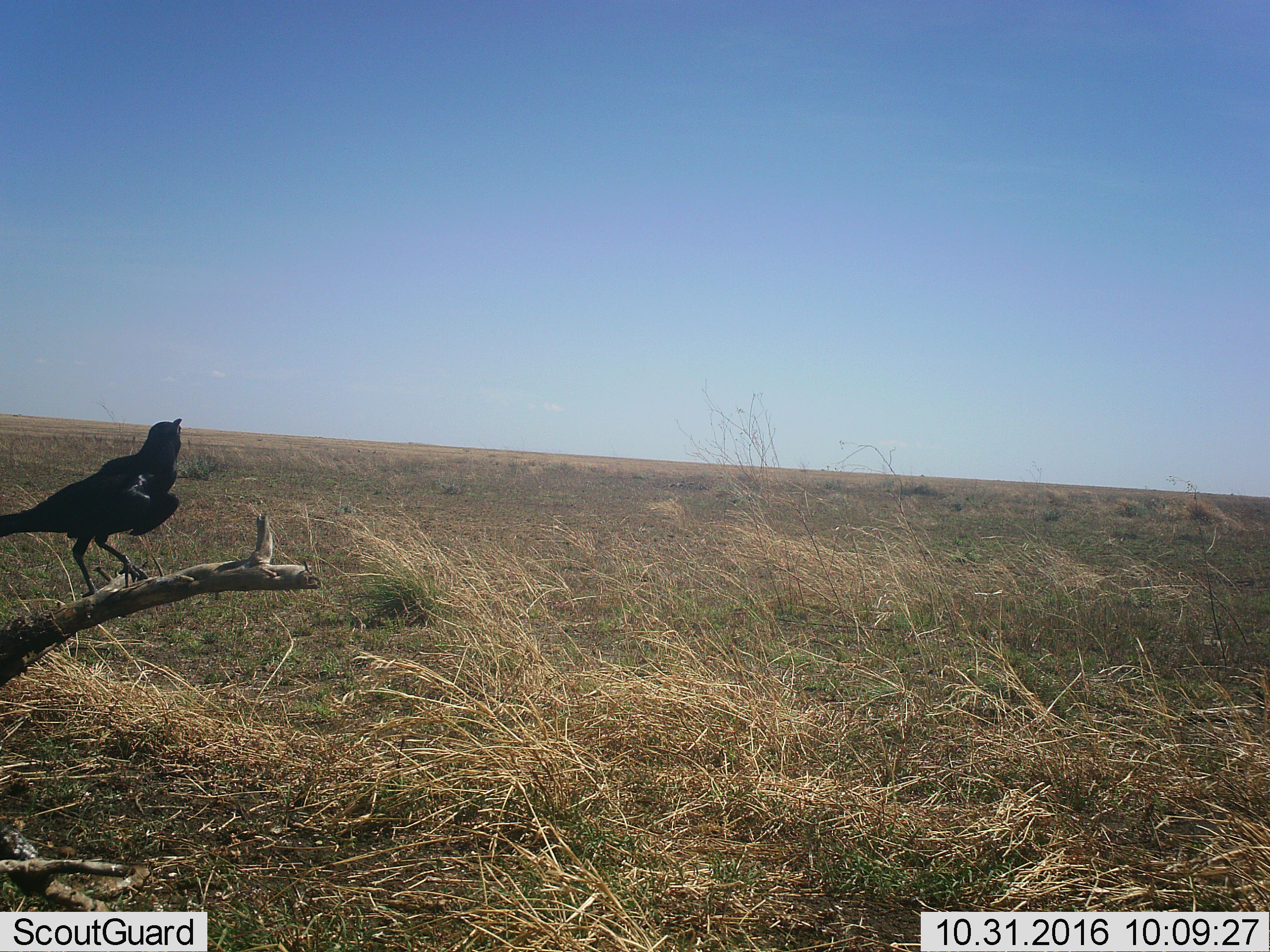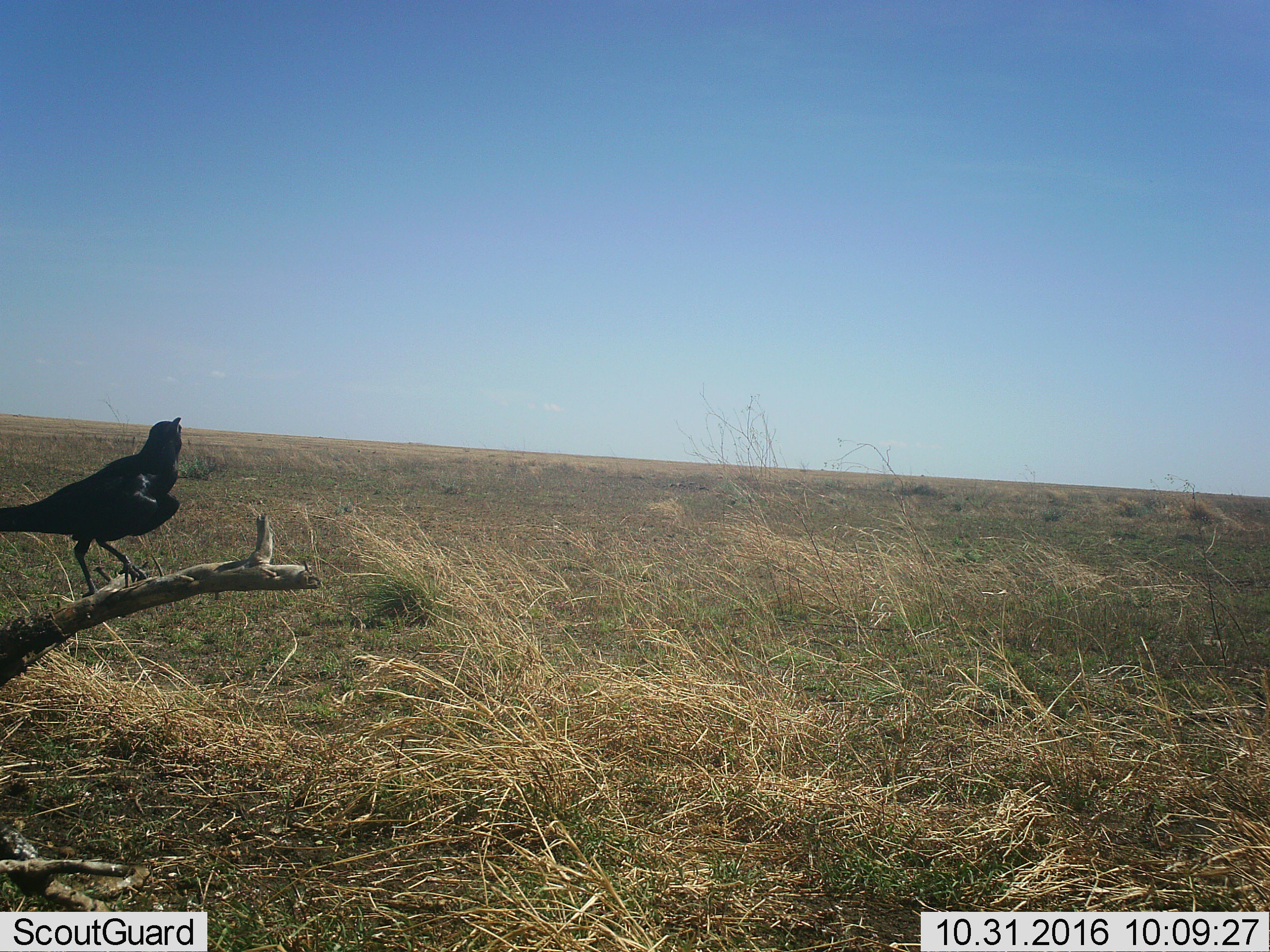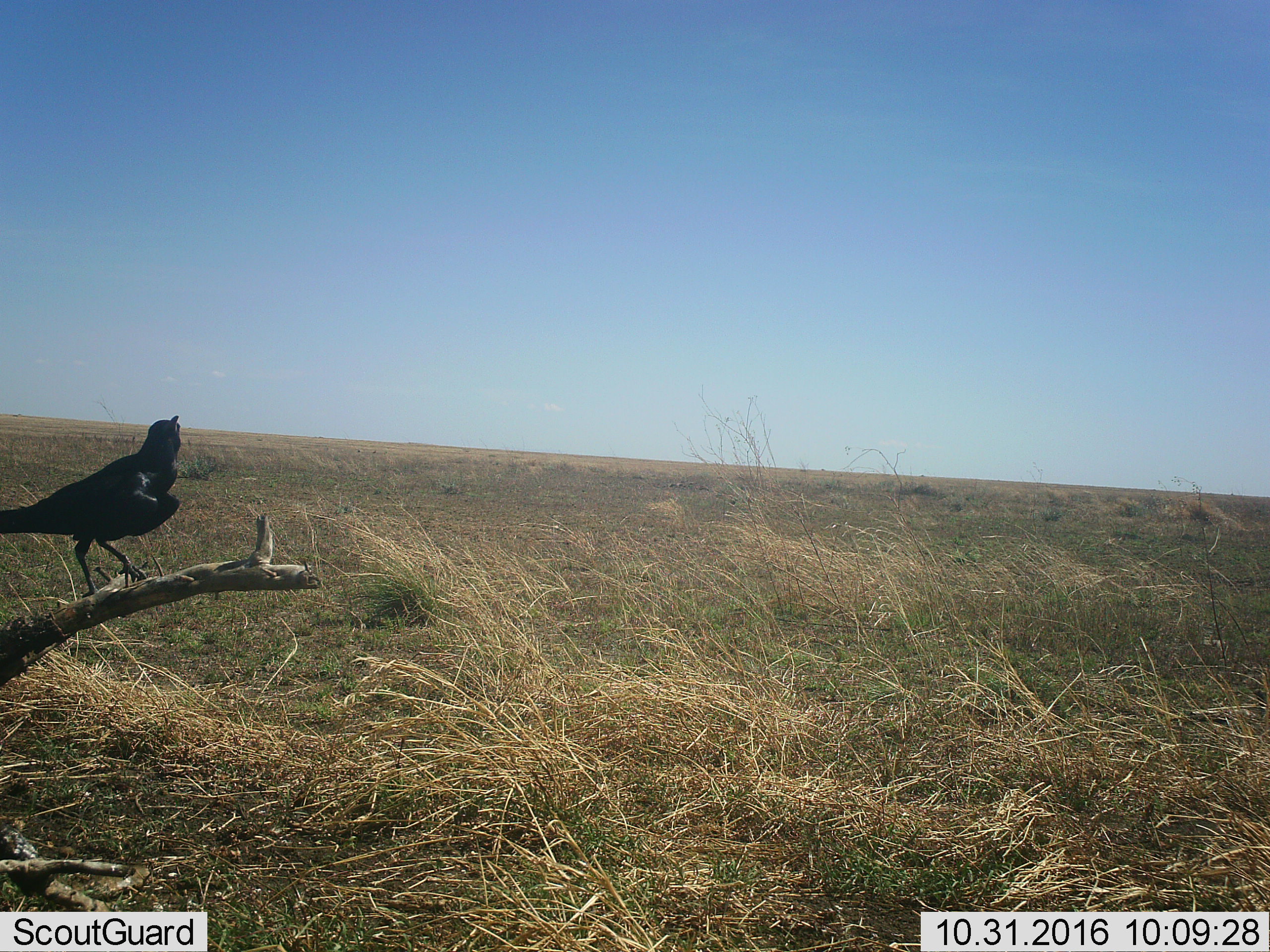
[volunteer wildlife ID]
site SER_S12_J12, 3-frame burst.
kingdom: Animalia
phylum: Chordata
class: Aves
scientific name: Aves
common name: bird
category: birdother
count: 1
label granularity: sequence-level